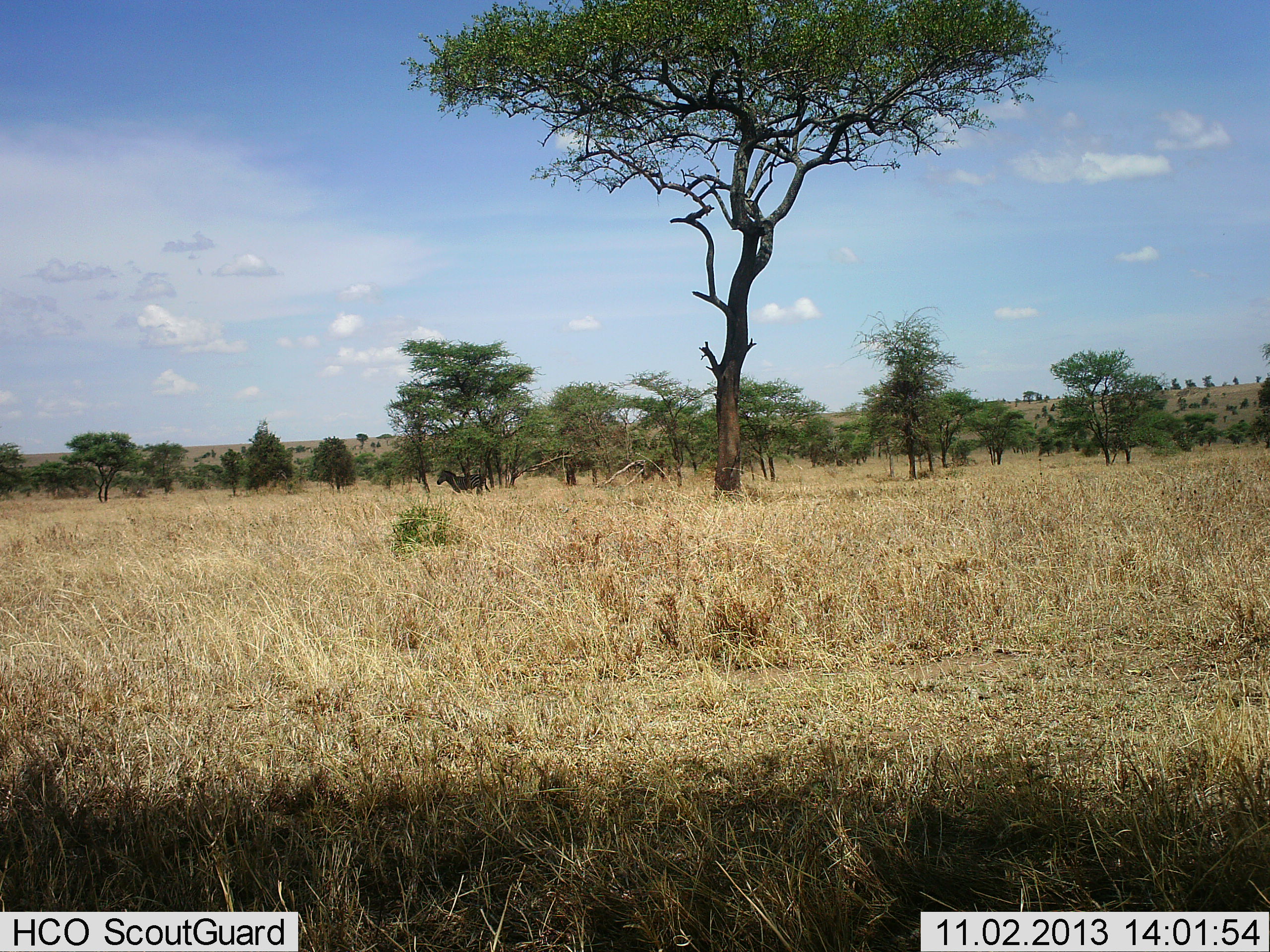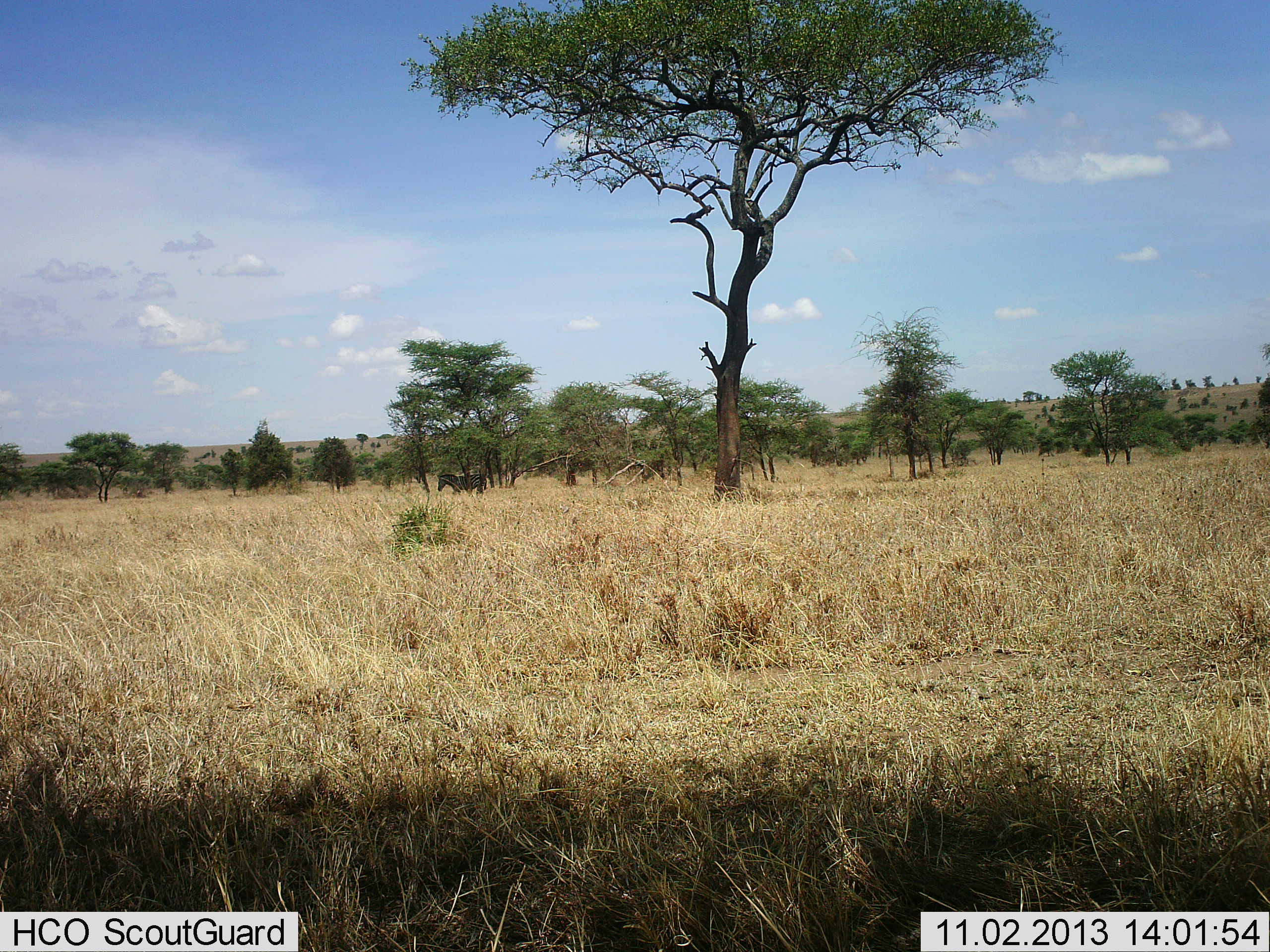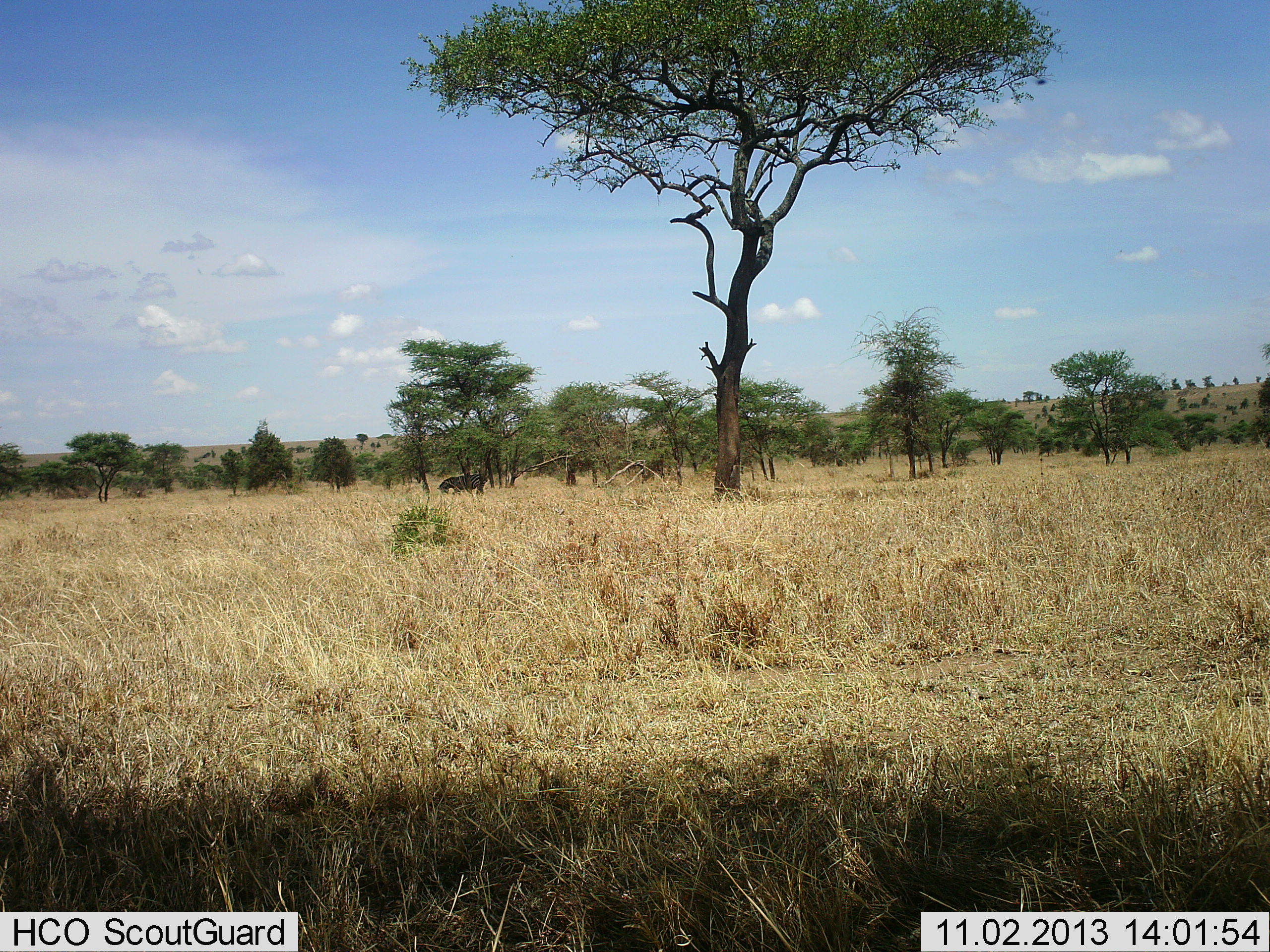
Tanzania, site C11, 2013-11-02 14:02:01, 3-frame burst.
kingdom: Animalia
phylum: Chordata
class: Mammalia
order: Perissodactyla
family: Equidae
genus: Equus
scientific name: Equus quagga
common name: plains zebra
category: zebra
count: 1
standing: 80%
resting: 10%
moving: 20%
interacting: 0%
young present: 0%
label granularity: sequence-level